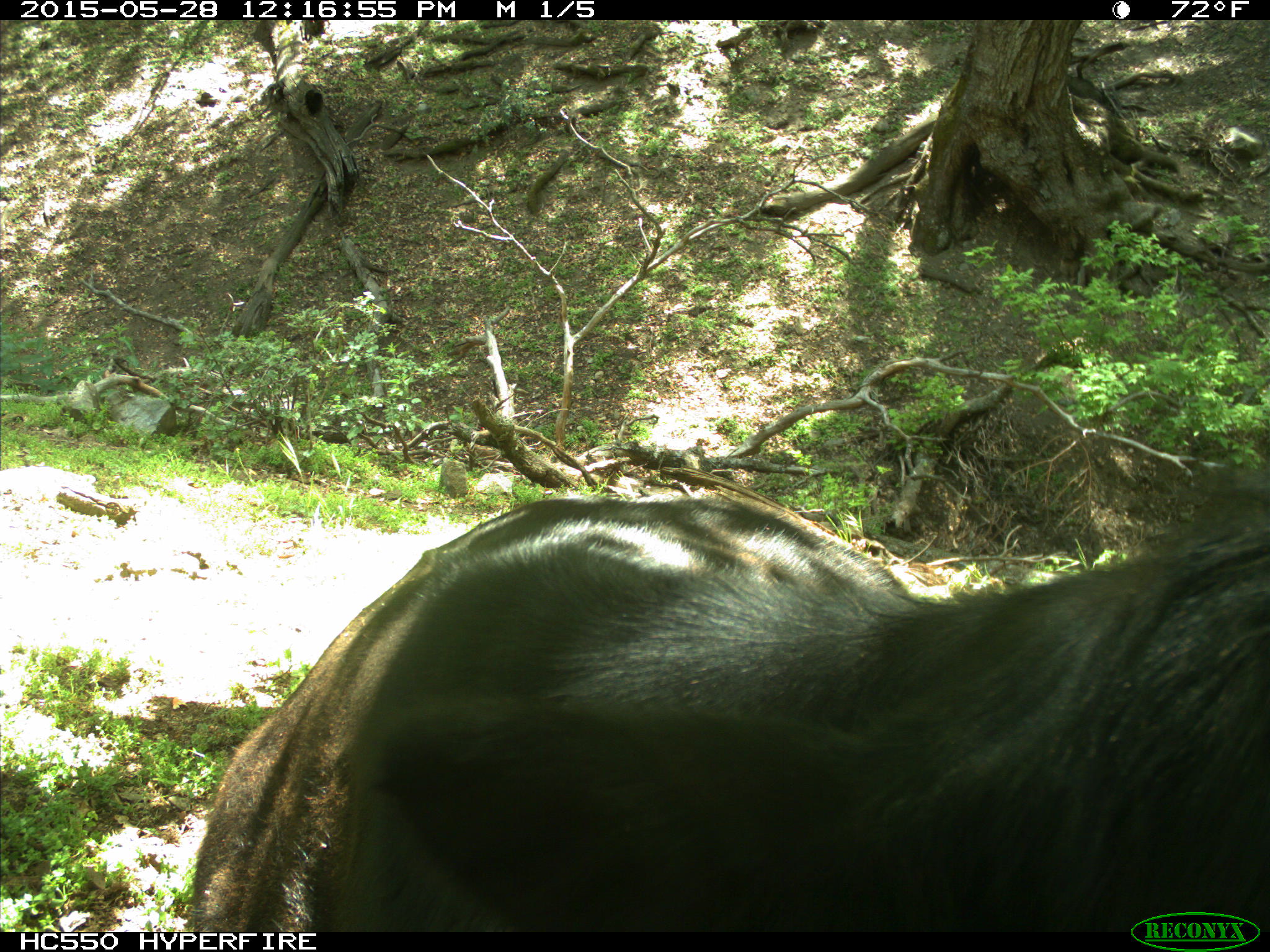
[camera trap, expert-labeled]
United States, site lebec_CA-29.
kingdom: Animalia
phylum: Chordata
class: Mammalia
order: Artiodactyla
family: Bovidae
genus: Bos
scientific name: Bos taurus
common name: domestic cow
Bos taurus (domestic cow).